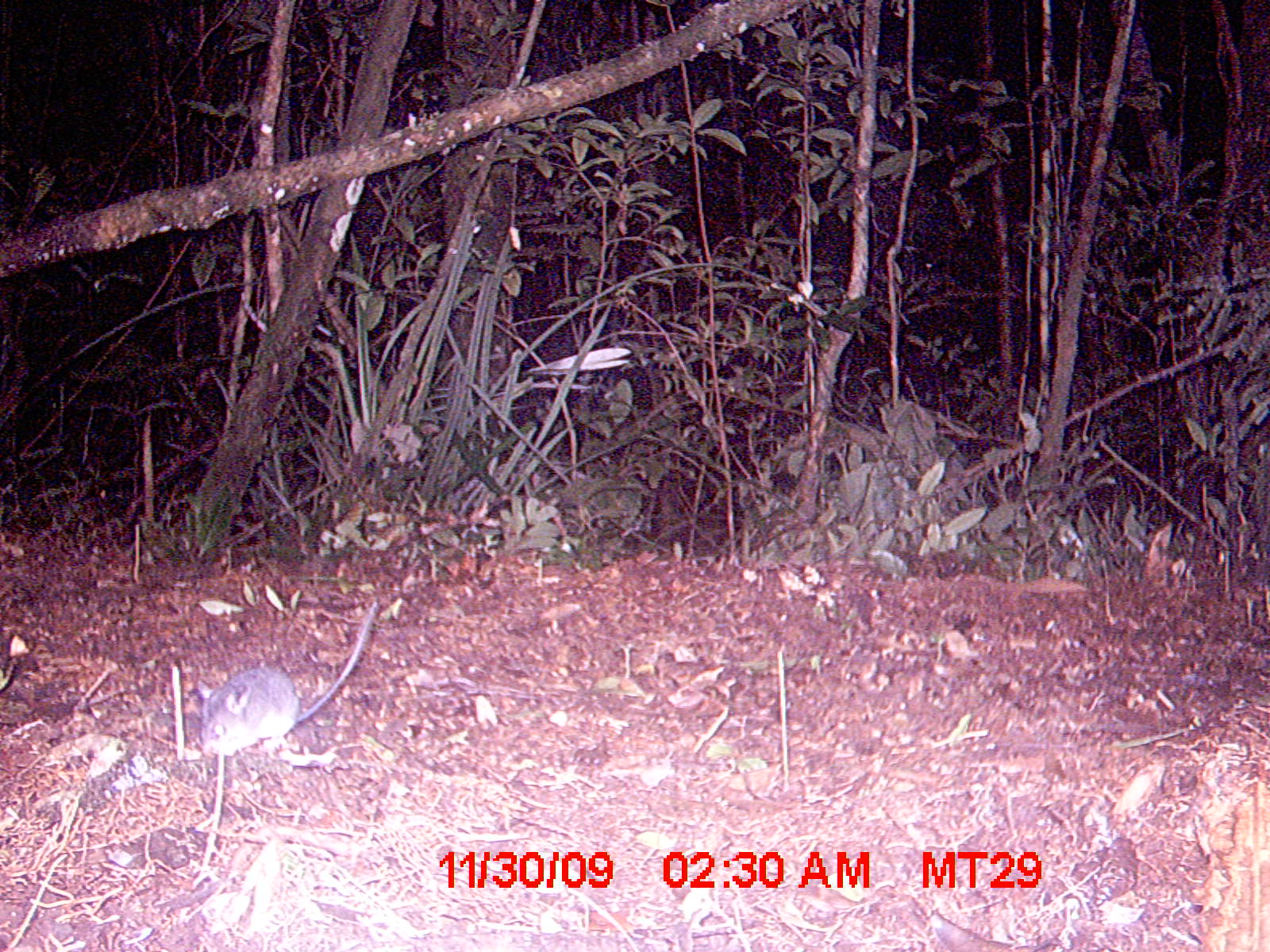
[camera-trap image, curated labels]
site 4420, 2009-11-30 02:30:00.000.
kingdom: Animalia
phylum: Chordata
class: Mammalia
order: Rodentia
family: Nesomyidae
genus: Eliurus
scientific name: Eliurus petteri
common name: petter's tuft-tailed rat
Eliurus petteri (petter's tuft-tailed rat), count 1.